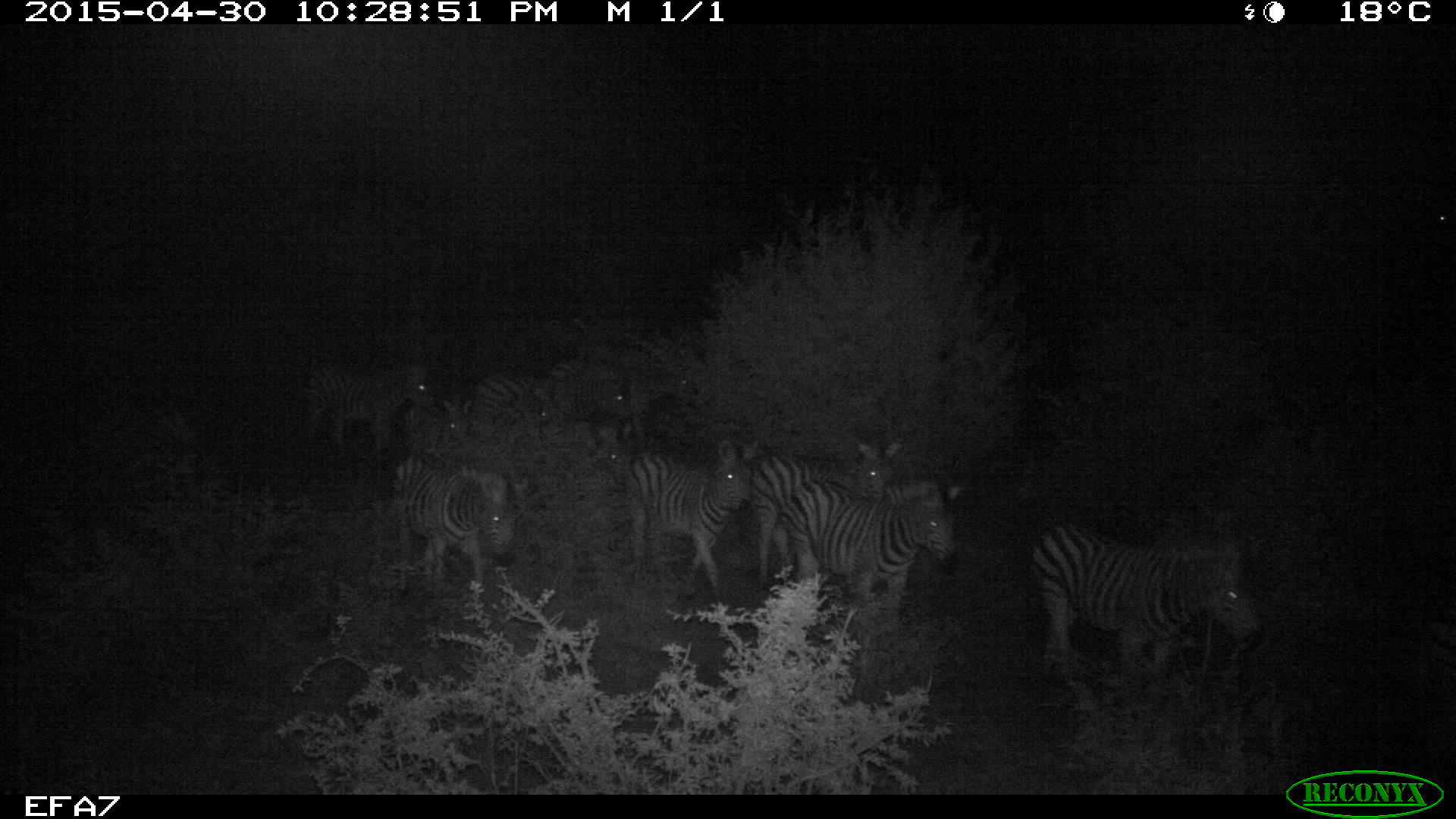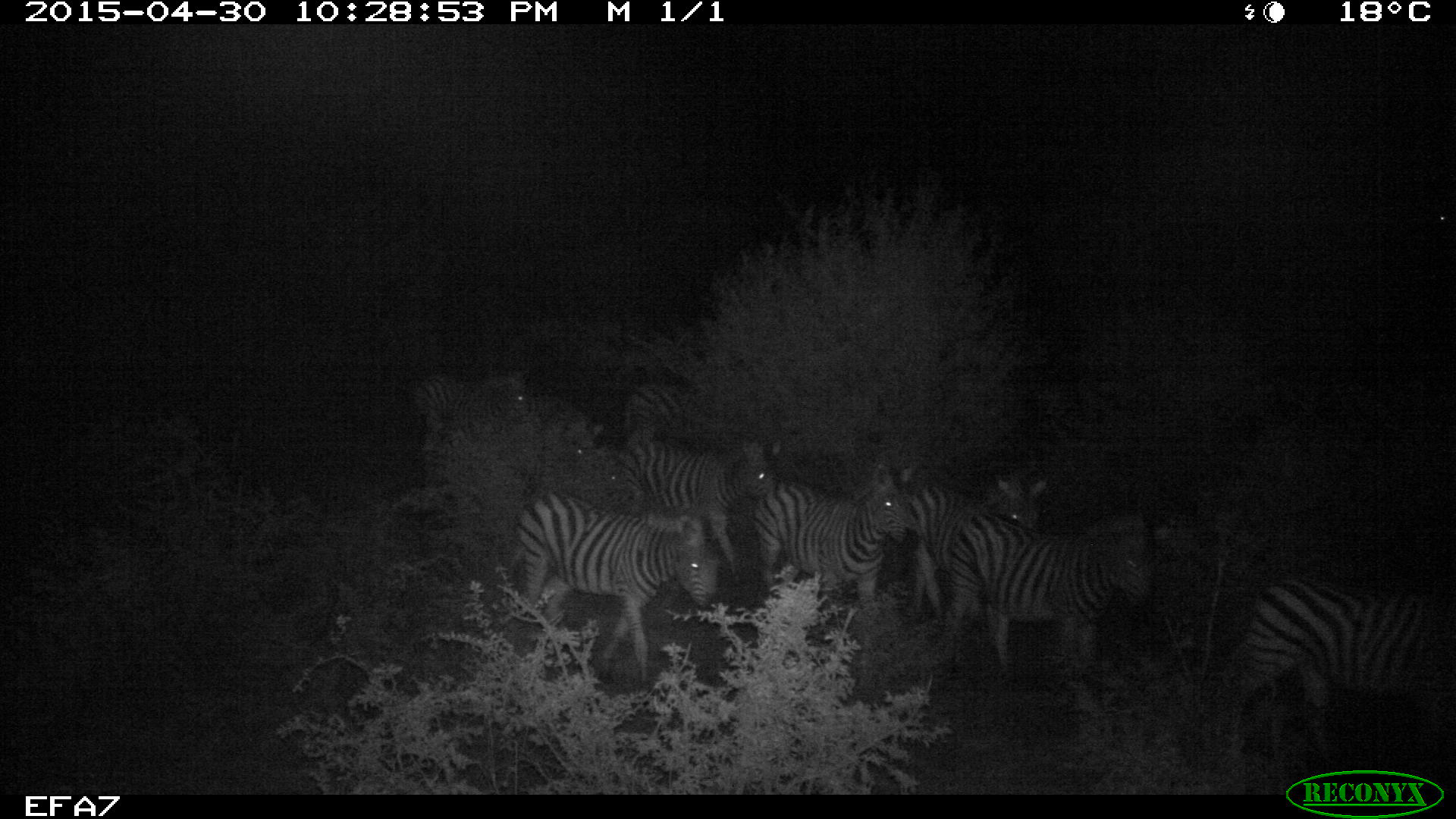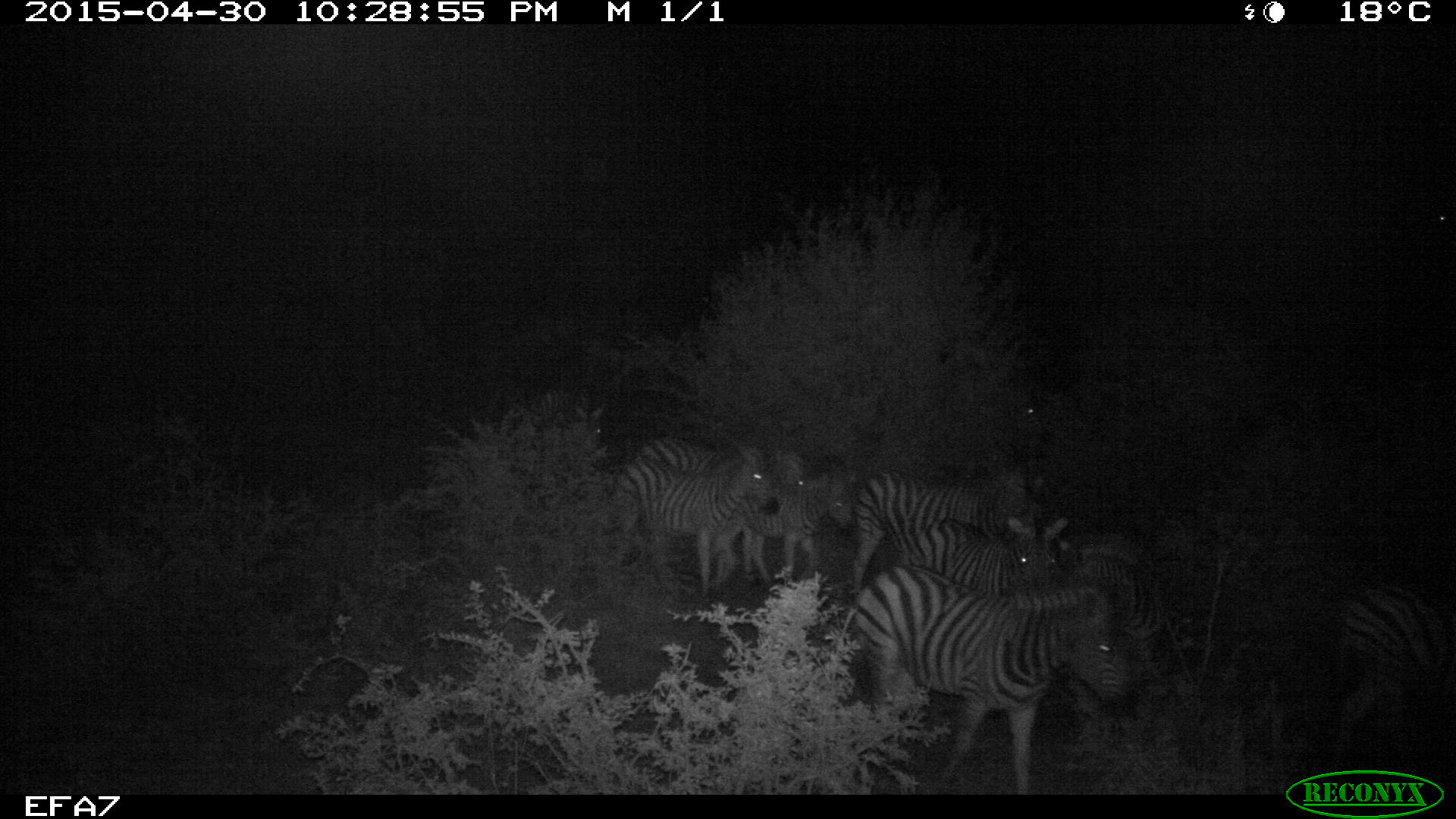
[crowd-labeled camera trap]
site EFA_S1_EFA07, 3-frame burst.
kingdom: Animalia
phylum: Chordata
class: Mammalia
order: Perissodactyla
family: Equidae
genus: Equus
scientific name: Equus quagga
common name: plains zebra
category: zebraplains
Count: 11-50.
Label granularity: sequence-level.